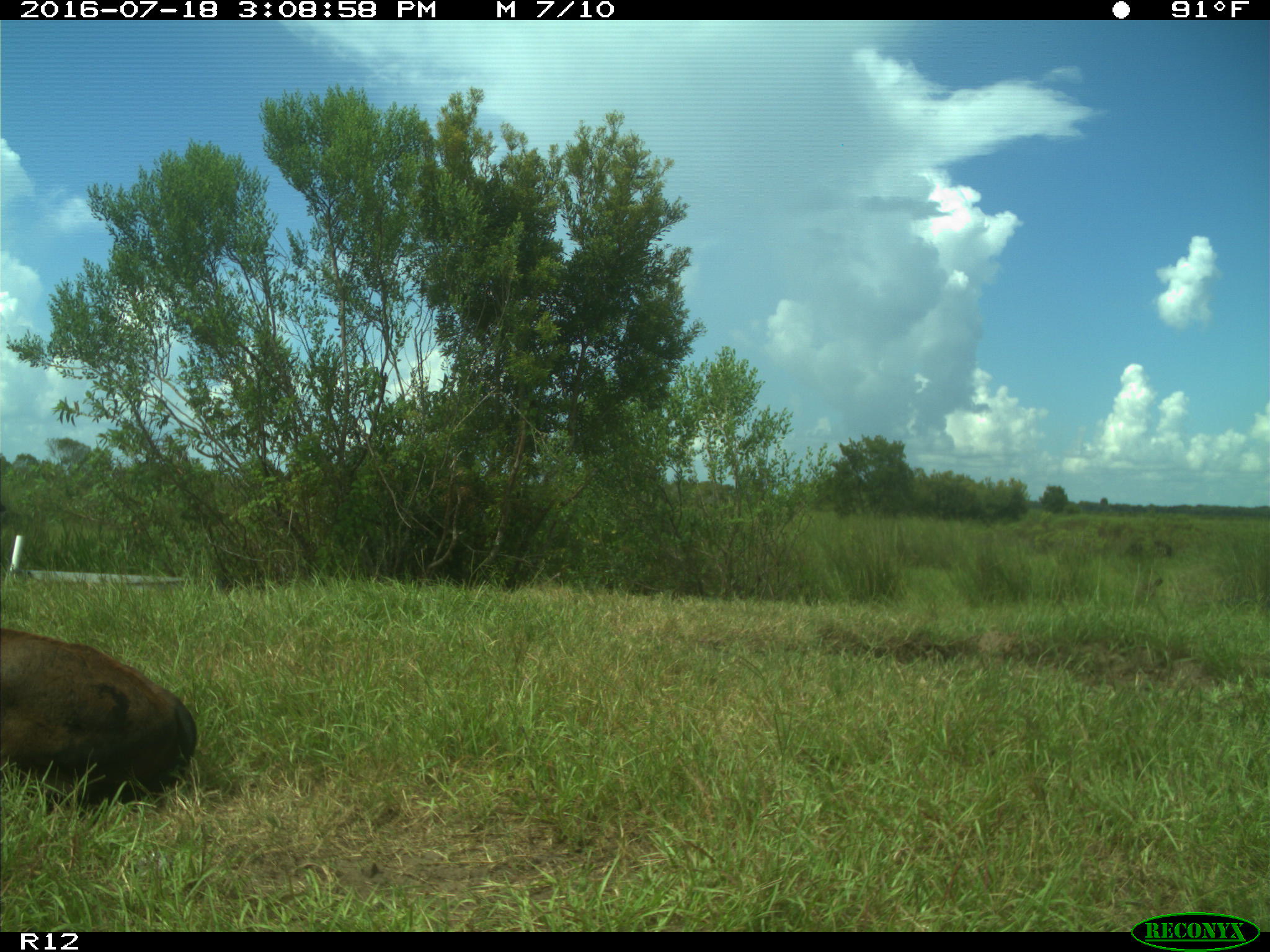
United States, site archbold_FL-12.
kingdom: Animalia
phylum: Chordata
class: Mammalia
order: Artiodactyla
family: Bovidae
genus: Bos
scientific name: Bos taurus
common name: domestic cow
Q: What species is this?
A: Bos taurus (domestic cow).